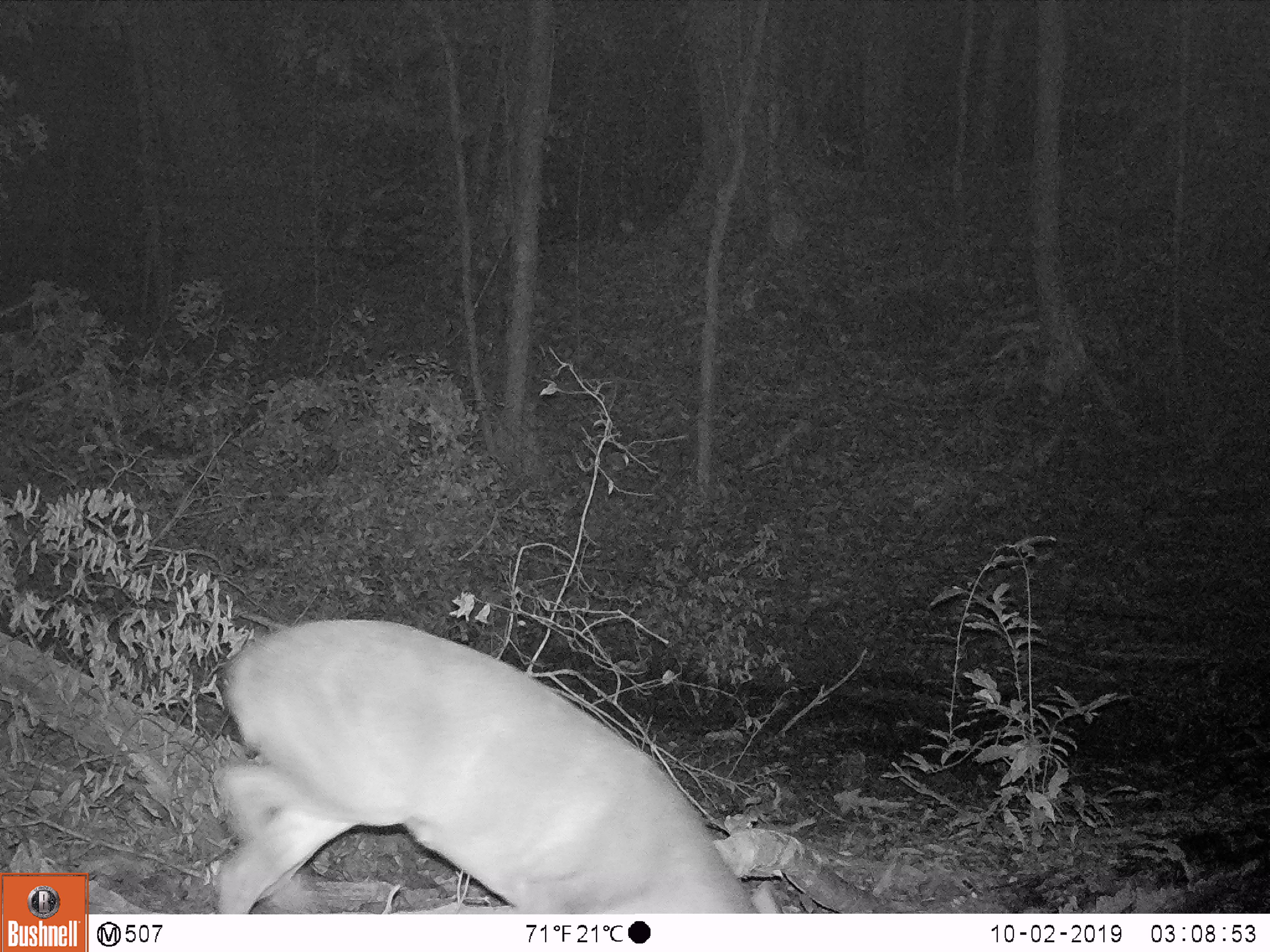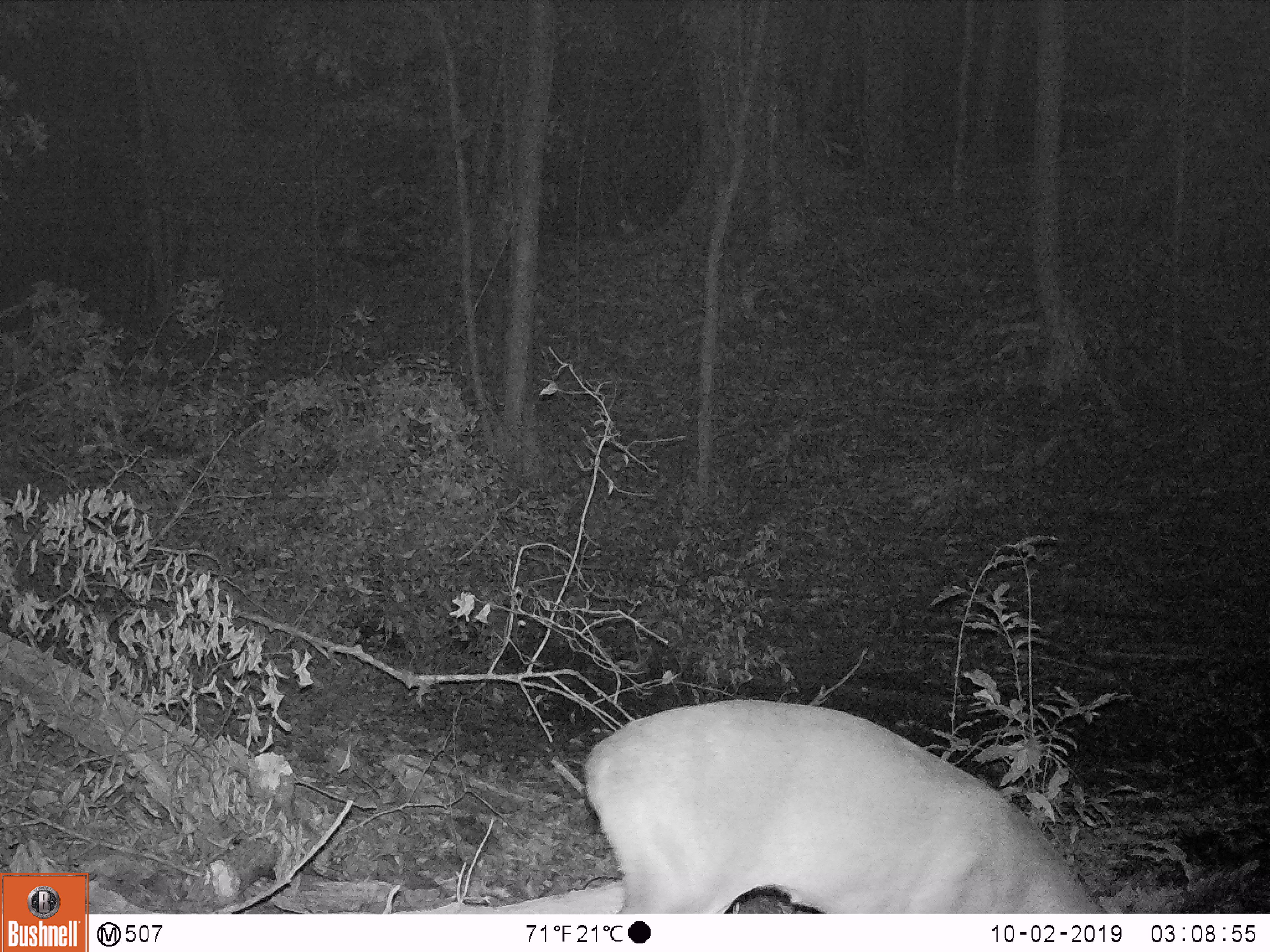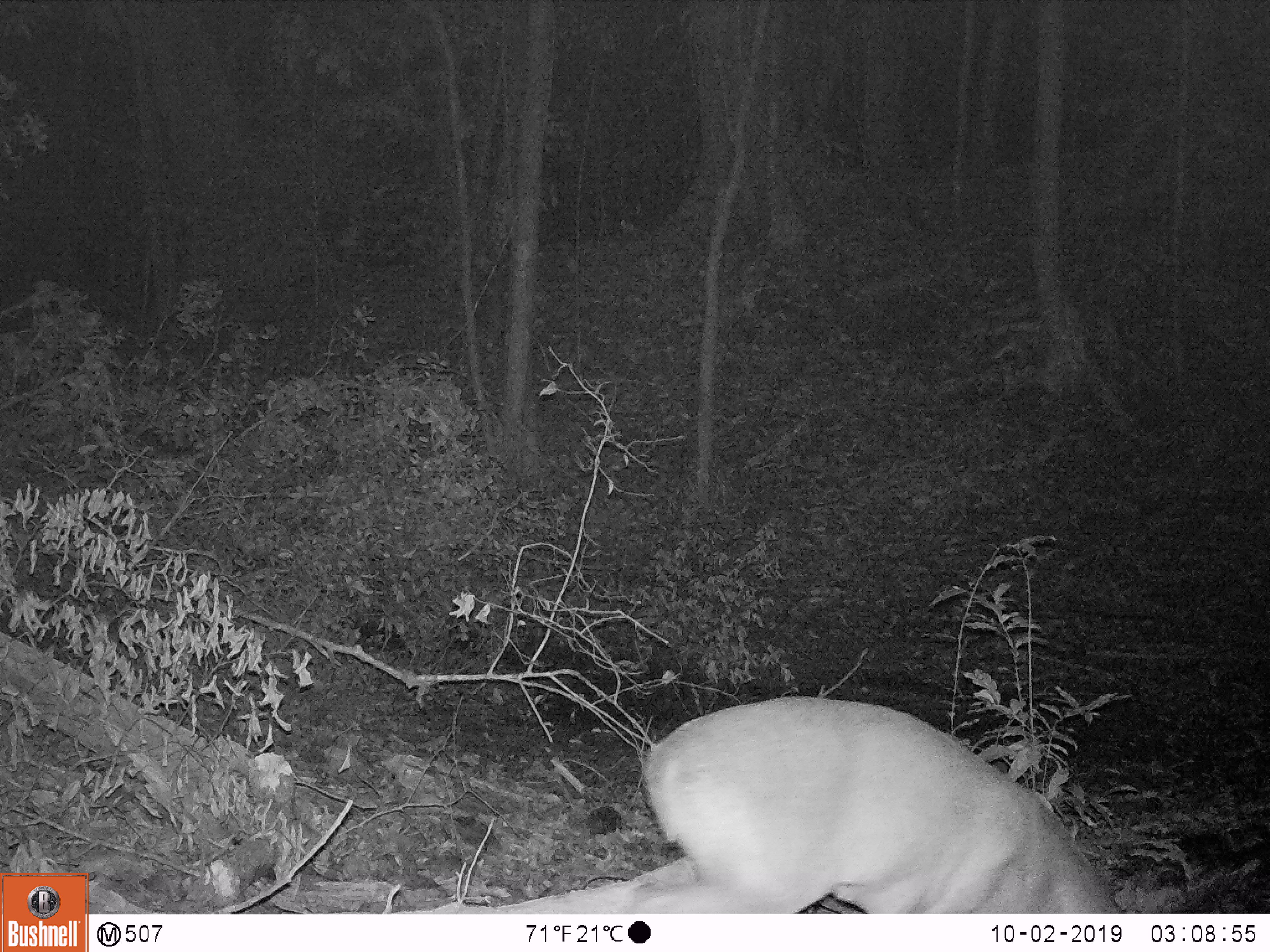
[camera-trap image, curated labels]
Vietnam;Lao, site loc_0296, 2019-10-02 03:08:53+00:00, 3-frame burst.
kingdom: Animalia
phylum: Chordata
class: Mammalia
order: Artiodactyla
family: Cervidae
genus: Muntiacus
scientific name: Muntiacus vuquangensis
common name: large-antlered muntjac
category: large antlered muntjac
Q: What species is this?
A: Large antlered muntjac (large-antlered muntjac) (Muntiacus vuquangensis).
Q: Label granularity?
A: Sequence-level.